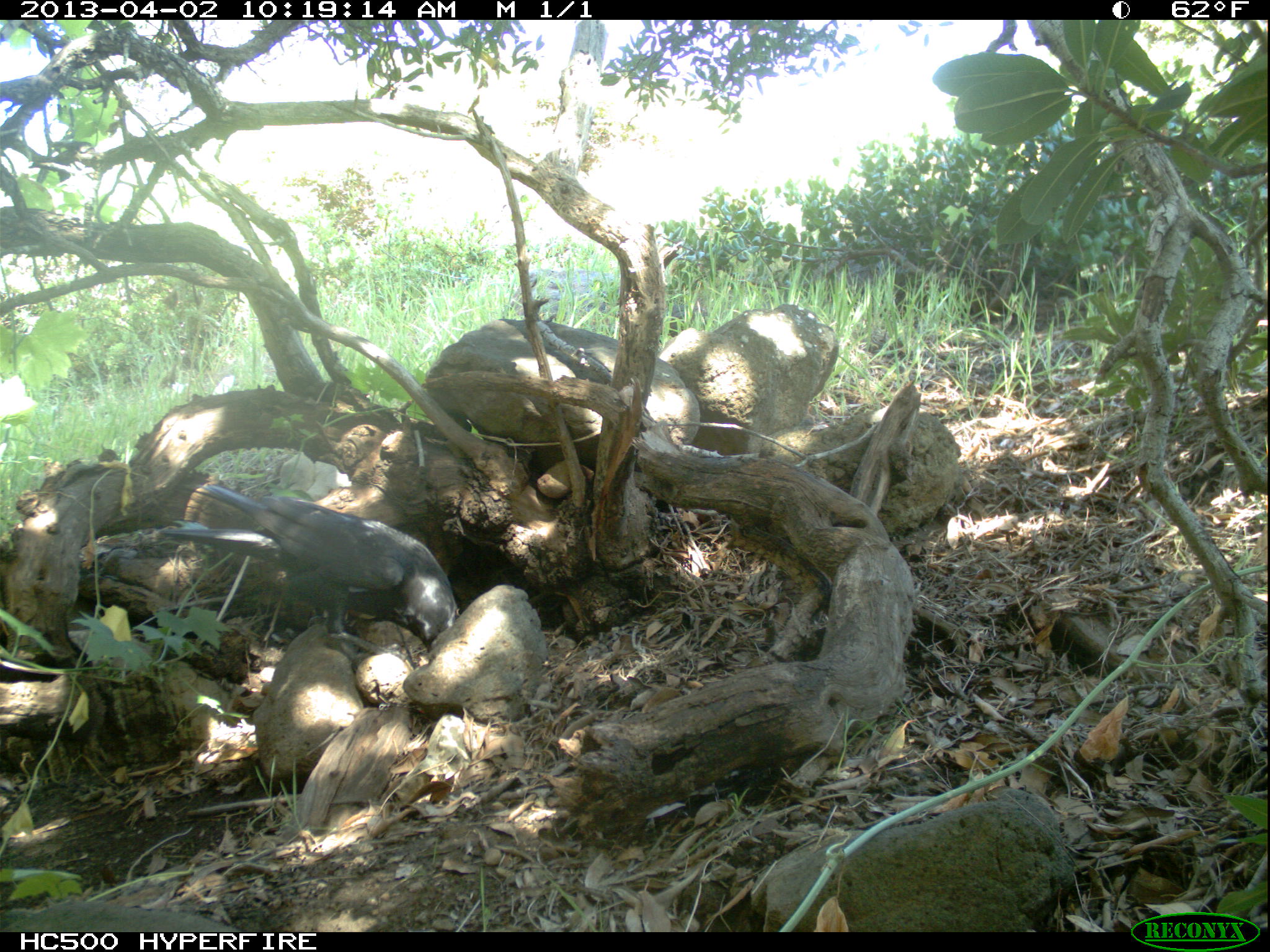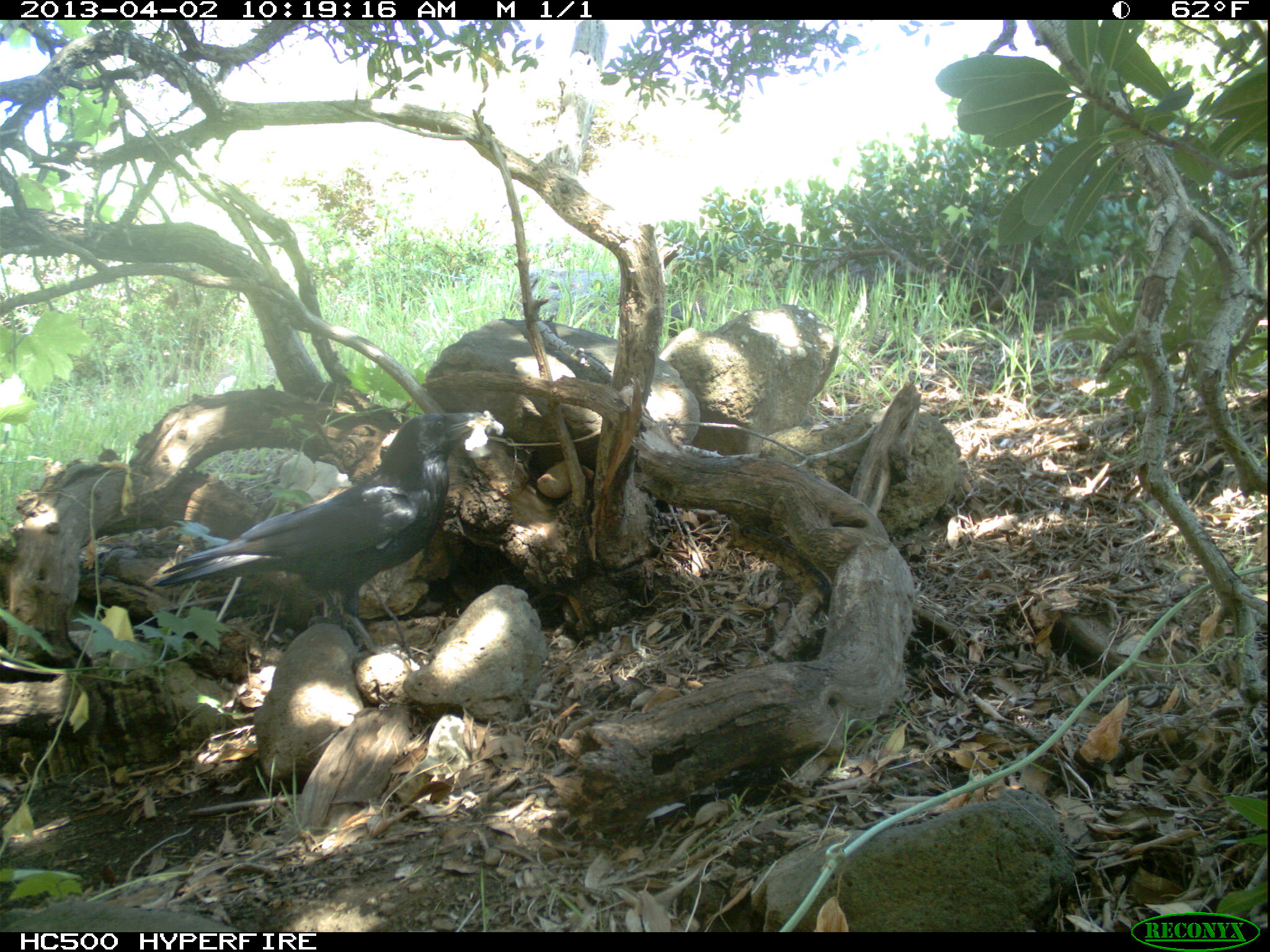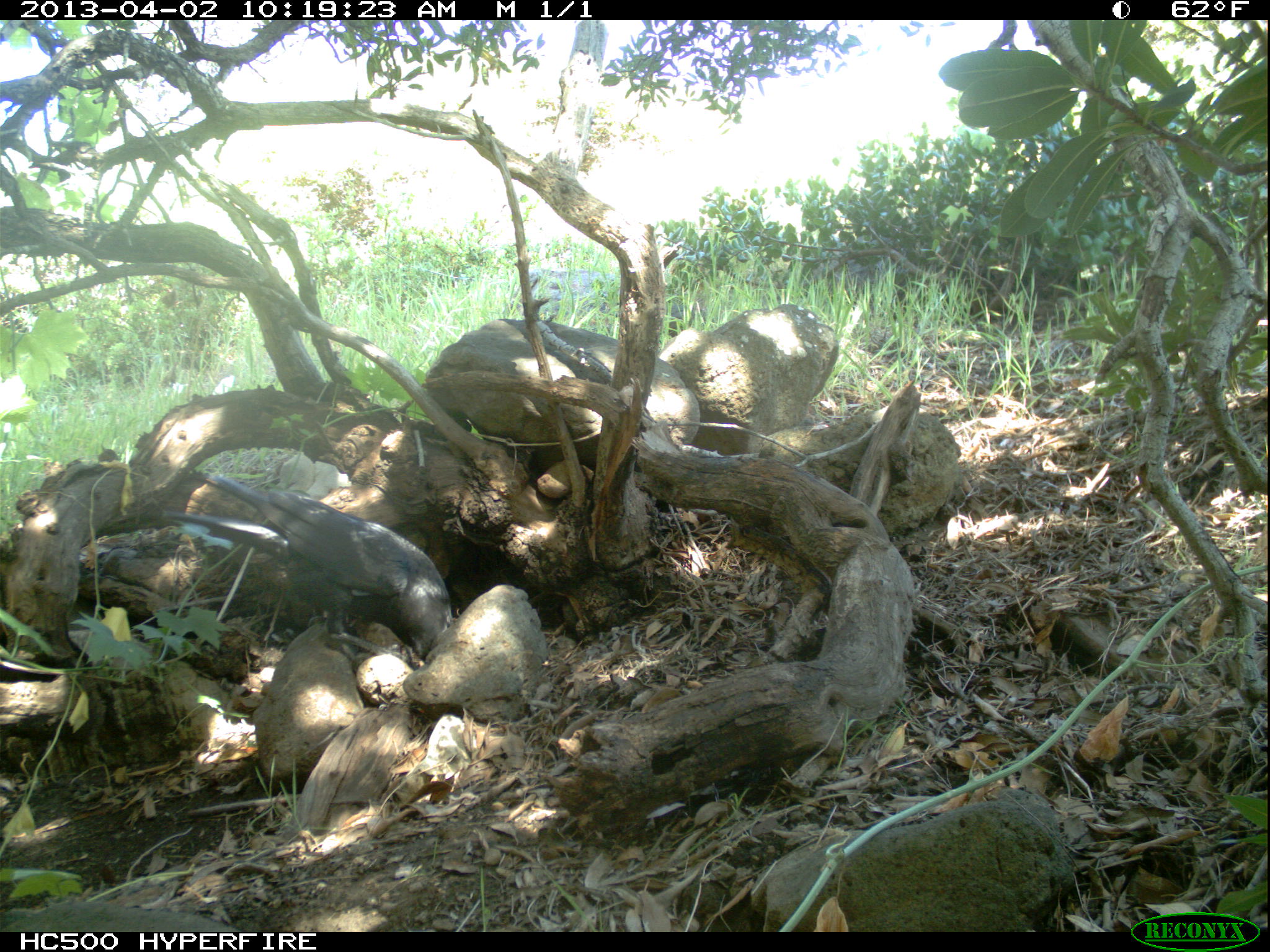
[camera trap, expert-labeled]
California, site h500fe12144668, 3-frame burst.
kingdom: Animalia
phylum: Chordata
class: Aves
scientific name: Aves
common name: bird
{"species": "bird (Aves)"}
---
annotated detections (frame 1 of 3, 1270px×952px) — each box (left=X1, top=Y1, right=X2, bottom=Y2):
bird: (left=158, top=483, right=458, bottom=659)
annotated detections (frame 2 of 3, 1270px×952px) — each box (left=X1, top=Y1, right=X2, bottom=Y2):
bird: (left=148, top=408, right=494, bottom=658)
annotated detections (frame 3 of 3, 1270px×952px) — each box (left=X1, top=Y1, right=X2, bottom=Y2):
bird: (left=150, top=475, right=451, bottom=662)